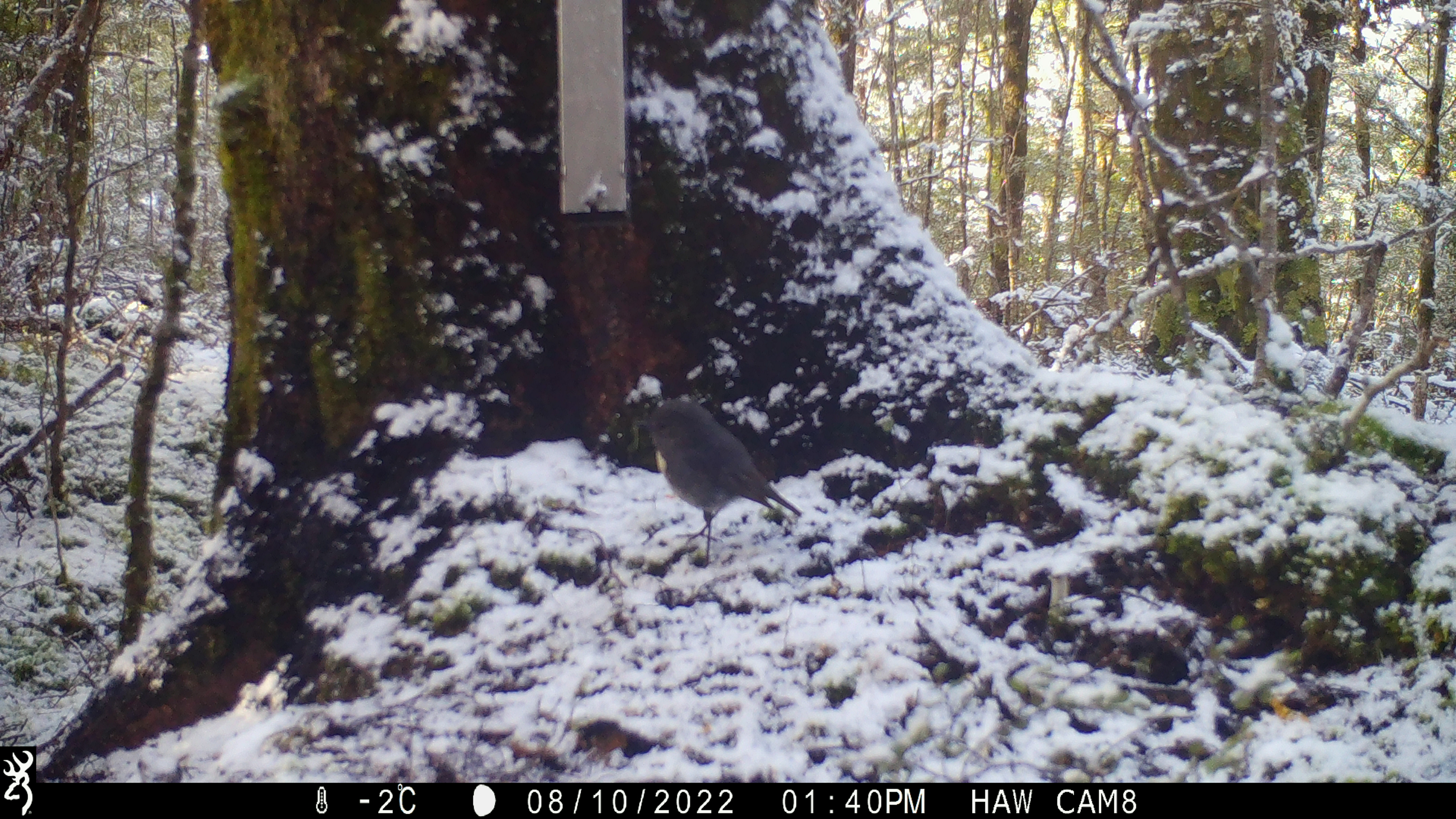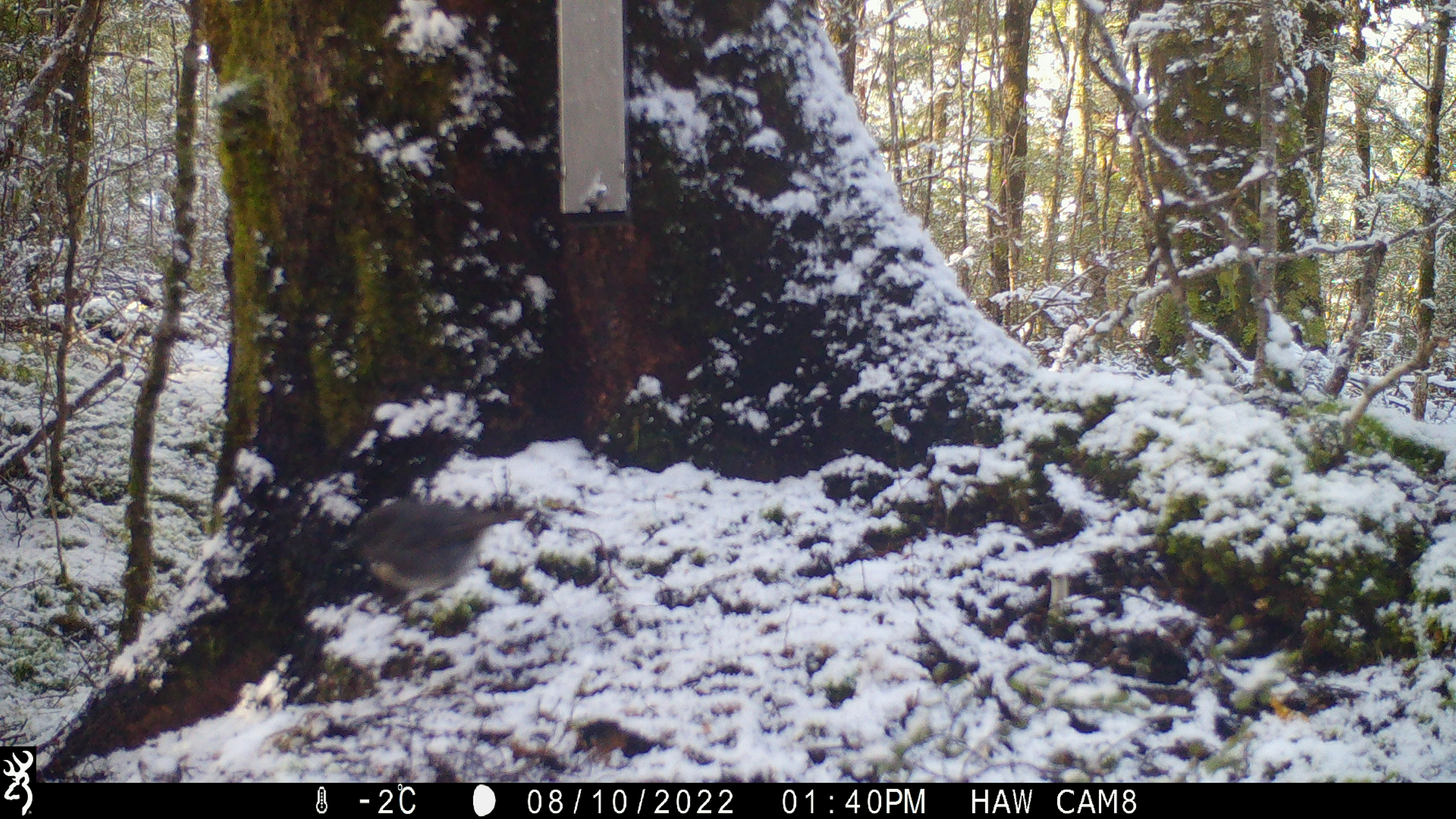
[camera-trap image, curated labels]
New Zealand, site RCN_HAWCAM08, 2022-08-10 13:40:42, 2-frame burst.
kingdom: Animalia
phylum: Chordata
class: Aves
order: Passeriformes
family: Petroicidae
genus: Petroica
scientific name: Petroica australis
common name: new zealand robin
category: robin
Robin (new zealand robin) (Petroica australis).